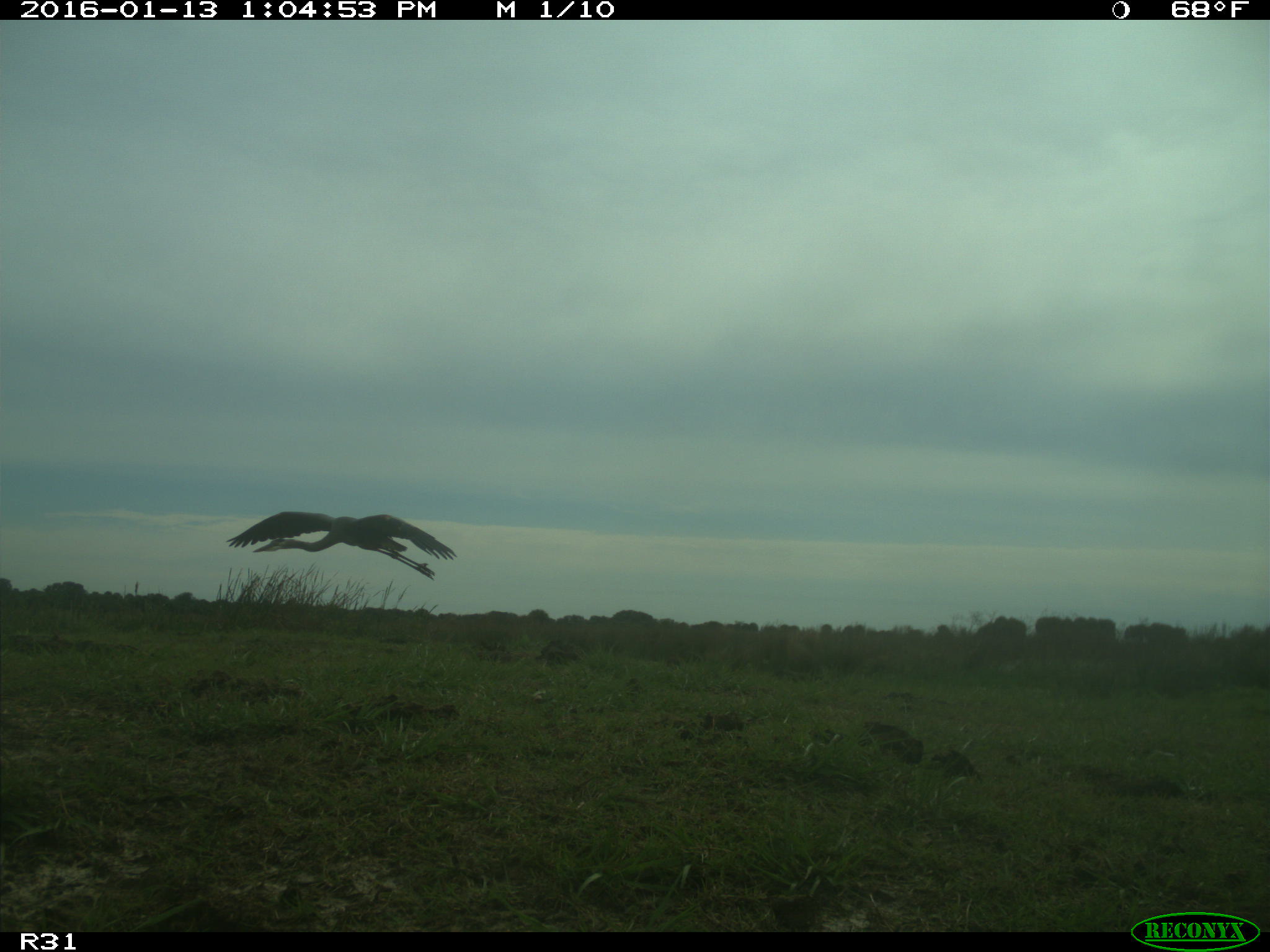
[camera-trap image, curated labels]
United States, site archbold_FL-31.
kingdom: Animalia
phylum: Chordata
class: Aves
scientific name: Aves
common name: birds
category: unidentified bird